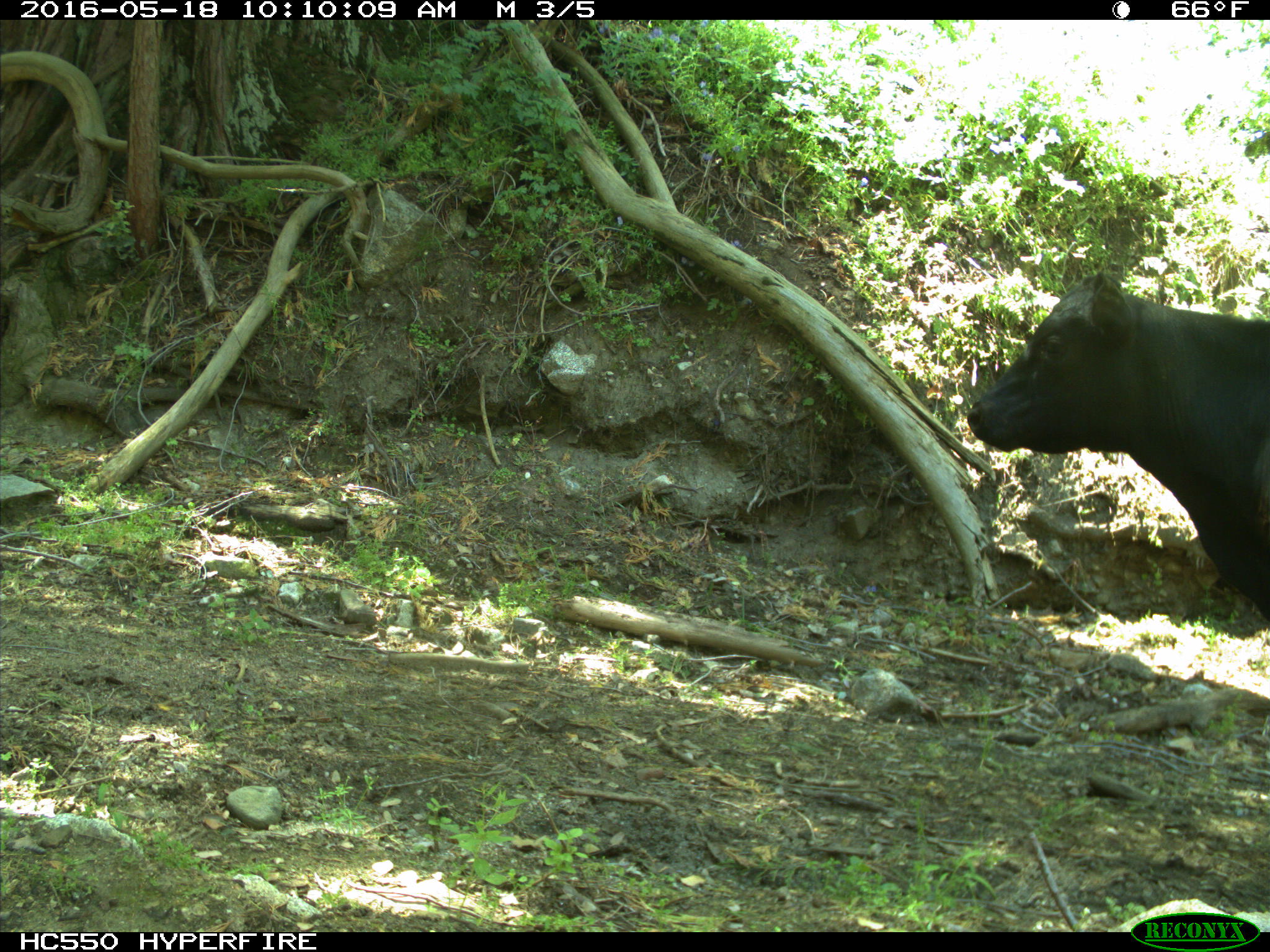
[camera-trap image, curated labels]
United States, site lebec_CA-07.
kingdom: Animalia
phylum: Chordata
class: Mammalia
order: Artiodactyla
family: Bovidae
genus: Bos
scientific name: Bos taurus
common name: domestic cow